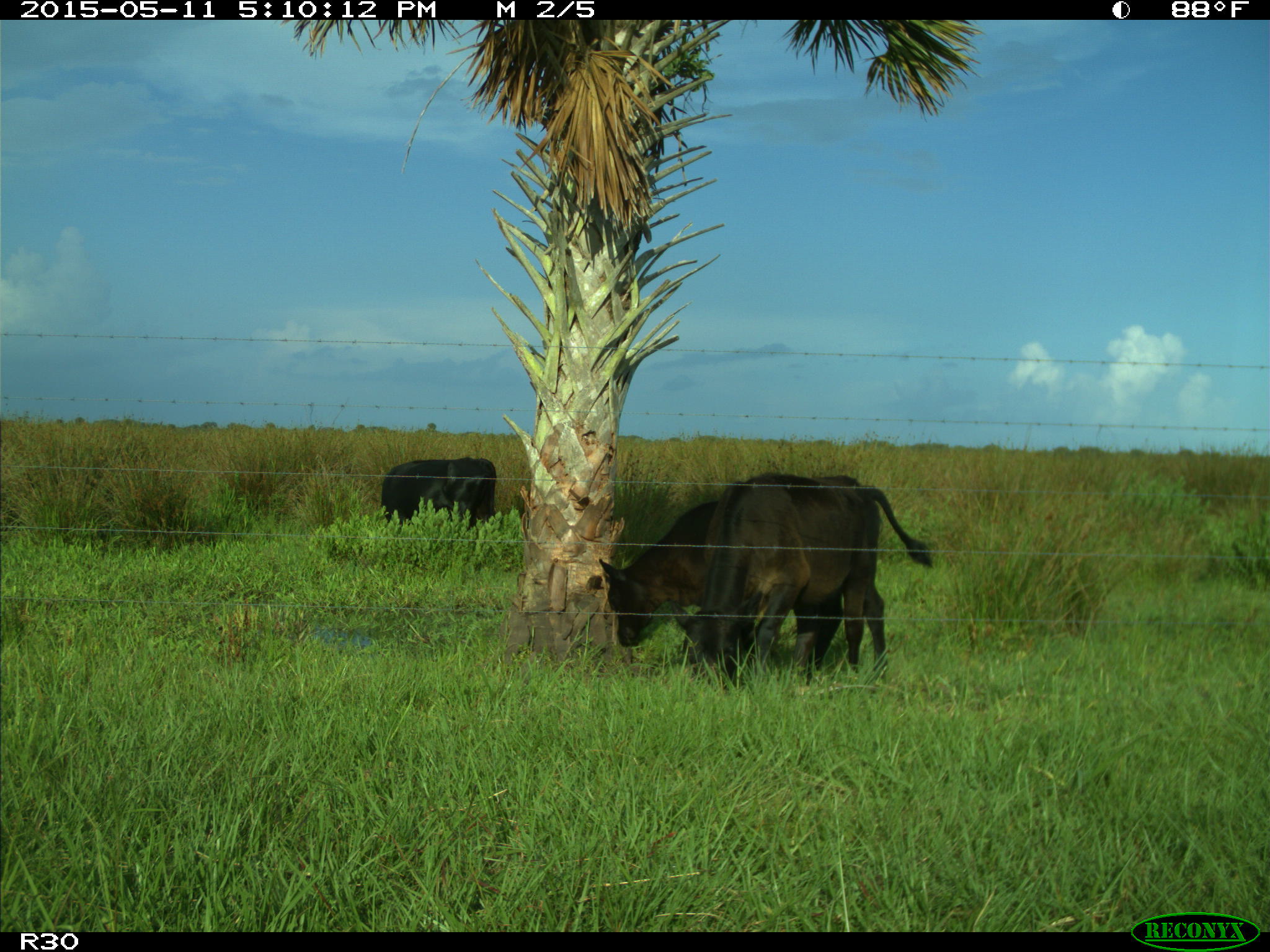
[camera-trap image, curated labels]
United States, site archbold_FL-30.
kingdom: Animalia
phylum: Chordata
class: Mammalia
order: Artiodactyla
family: Bovidae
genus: Bos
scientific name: Bos taurus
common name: domestic cow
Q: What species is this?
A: Bos taurus (domestic cow).